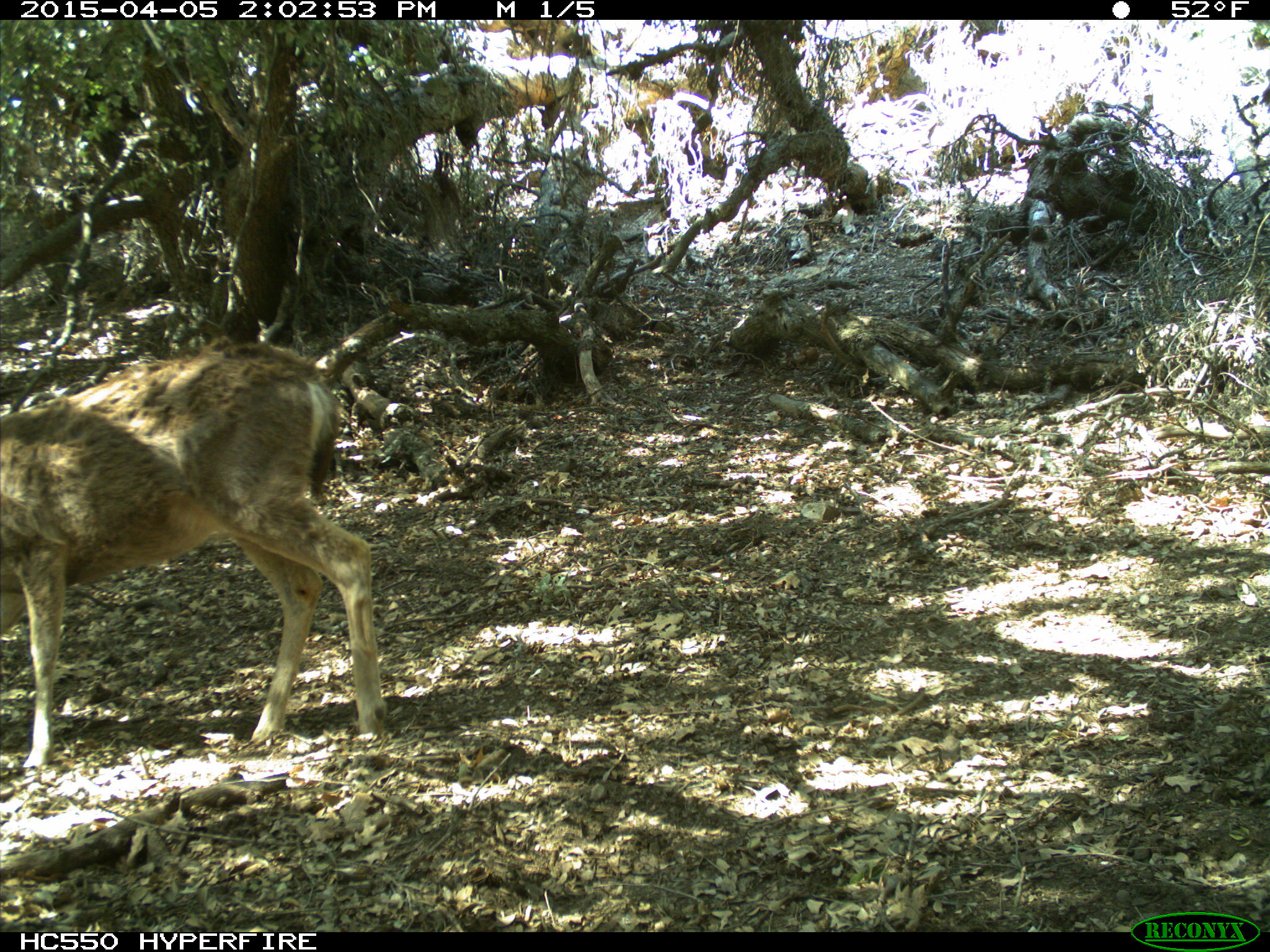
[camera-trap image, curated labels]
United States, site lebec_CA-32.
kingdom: Animalia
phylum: Chordata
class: Mammalia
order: Artiodactyla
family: Cervidae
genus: Odocoileus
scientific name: Odocoileus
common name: deer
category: unidentified deer